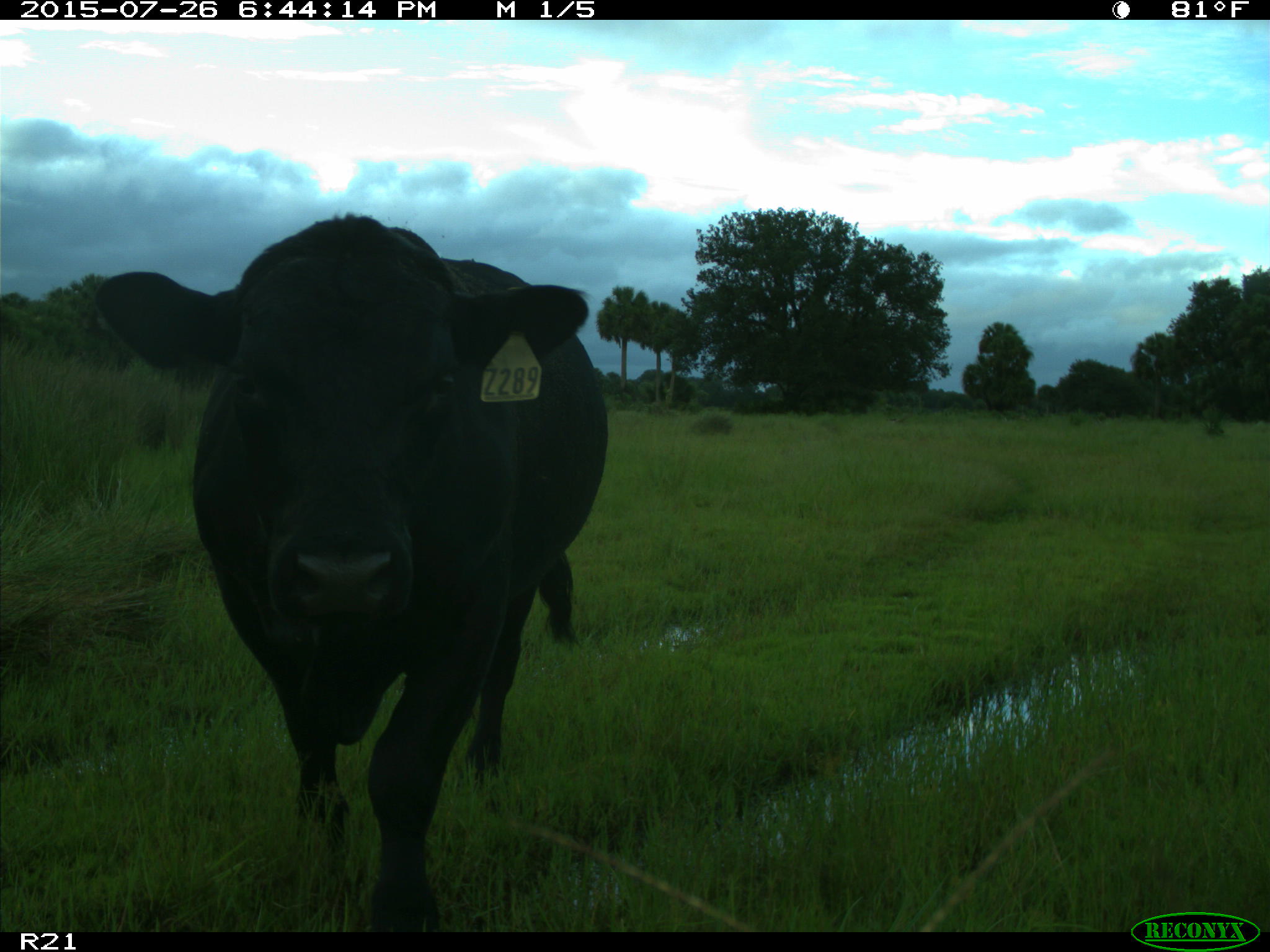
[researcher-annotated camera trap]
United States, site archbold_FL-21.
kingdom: Animalia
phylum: Chordata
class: Mammalia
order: Artiodactyla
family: Bovidae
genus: Bos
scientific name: Bos taurus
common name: domestic cow